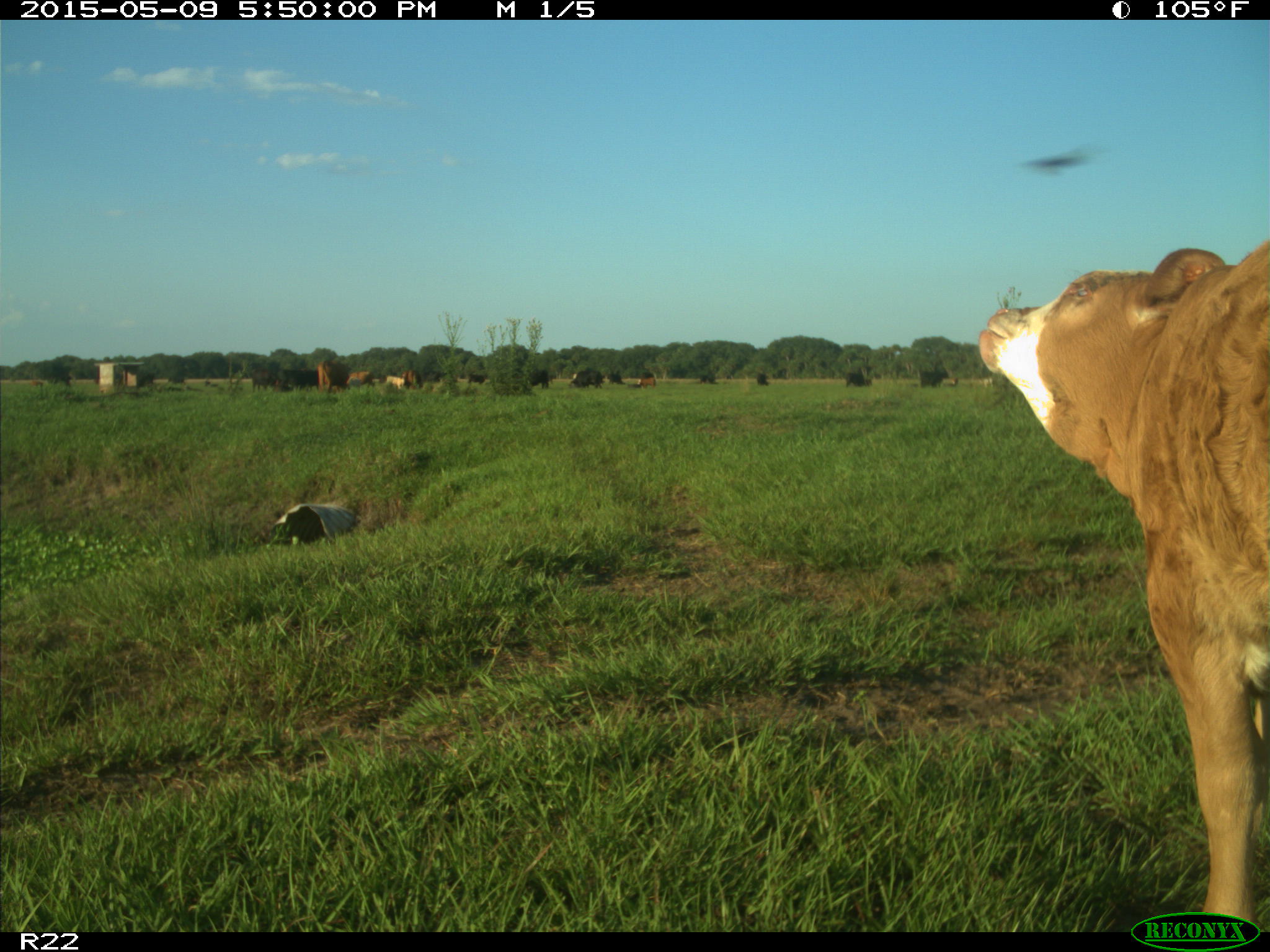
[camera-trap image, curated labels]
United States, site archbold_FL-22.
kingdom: Animalia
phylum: Chordata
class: Mammalia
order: Artiodactyla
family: Bovidae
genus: Bos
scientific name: Bos taurus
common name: domestic cow